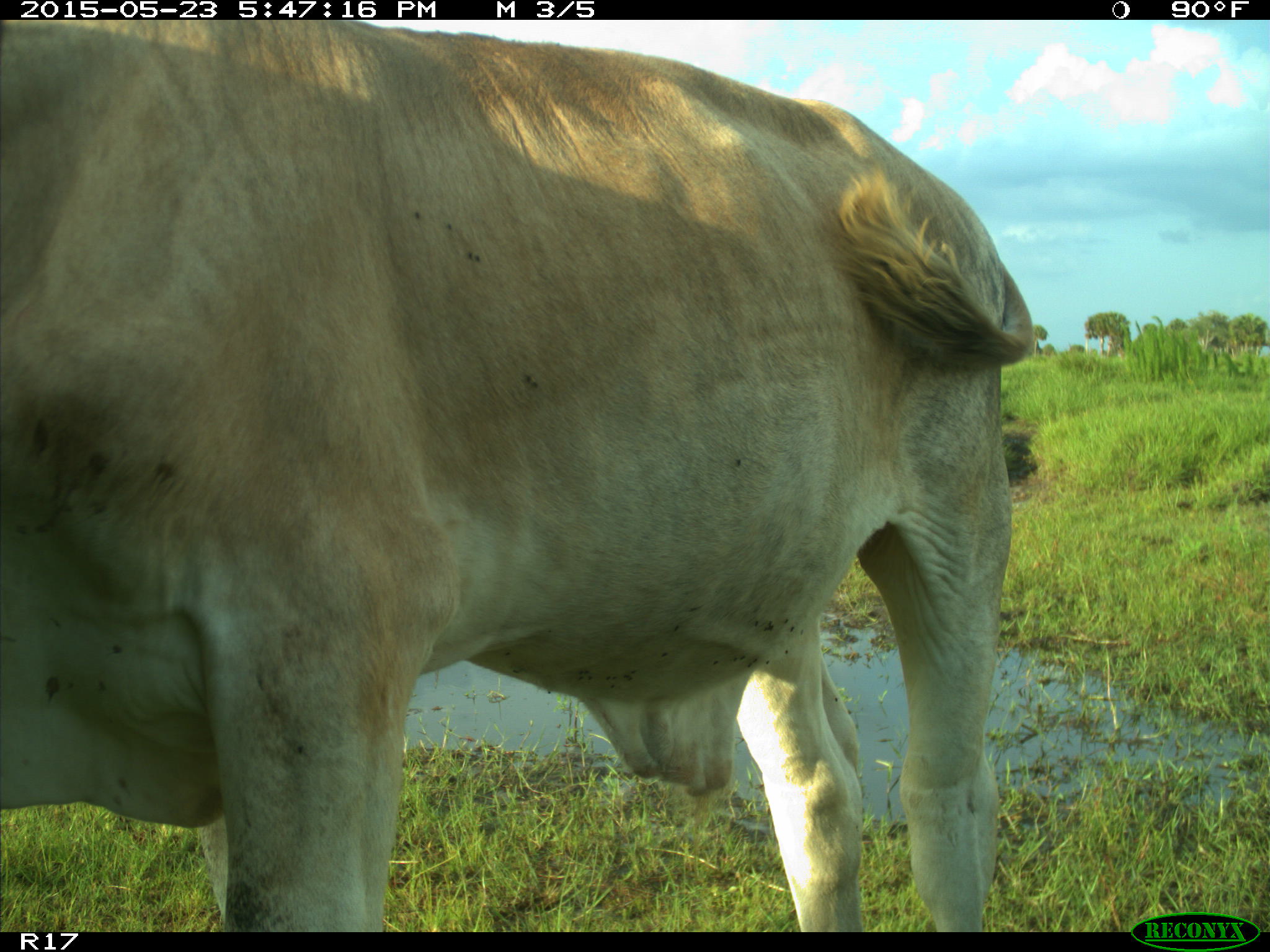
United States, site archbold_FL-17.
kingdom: Animalia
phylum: Chordata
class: Mammalia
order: Artiodactyla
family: Bovidae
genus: Bos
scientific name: Bos taurus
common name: domestic cow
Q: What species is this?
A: Bos taurus (domestic cow).